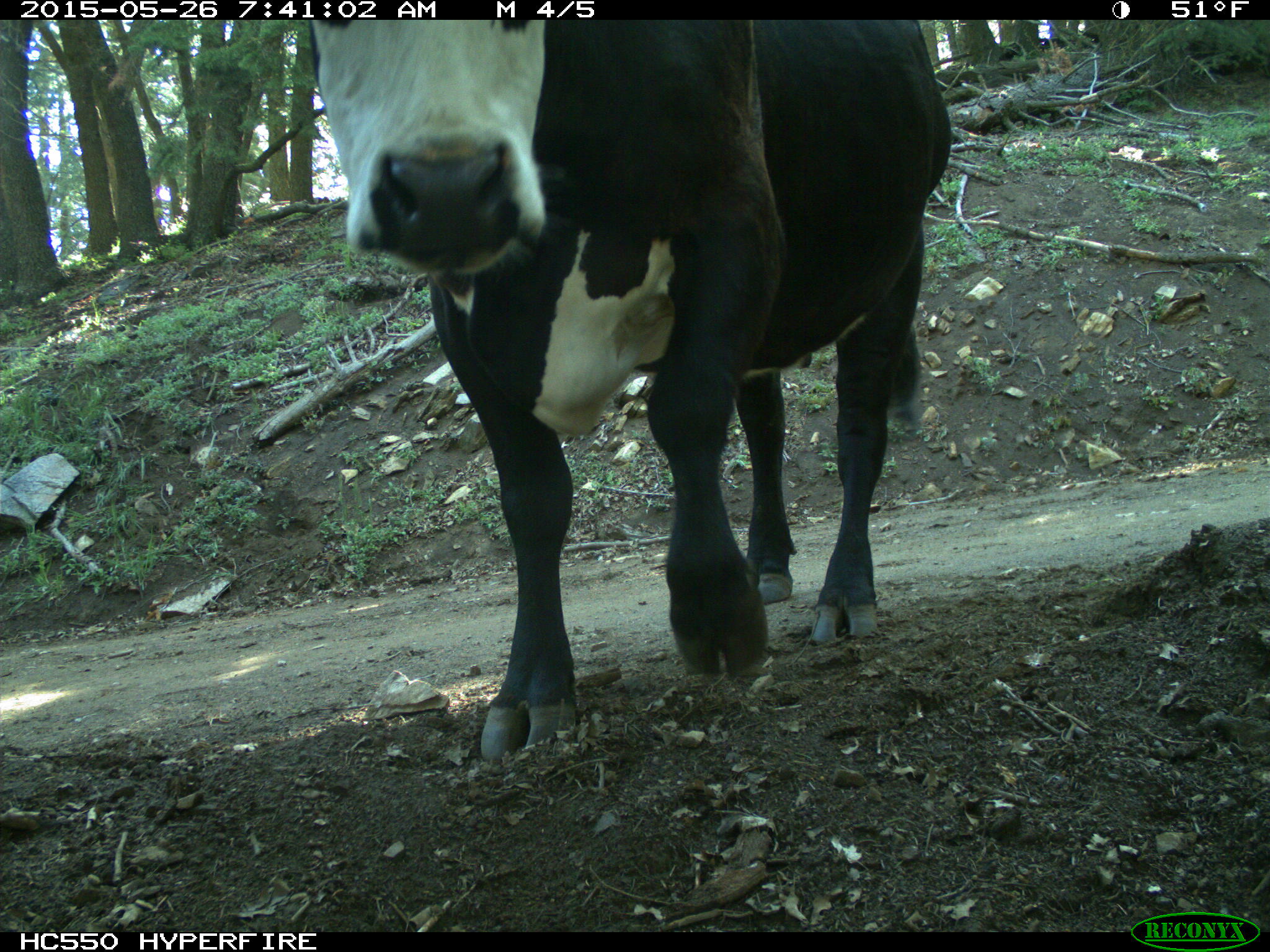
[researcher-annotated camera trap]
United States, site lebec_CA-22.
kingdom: Animalia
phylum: Chordata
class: Mammalia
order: Artiodactyla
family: Bovidae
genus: Bos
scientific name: Bos taurus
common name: domestic cow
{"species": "Bos taurus (domestic cow)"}